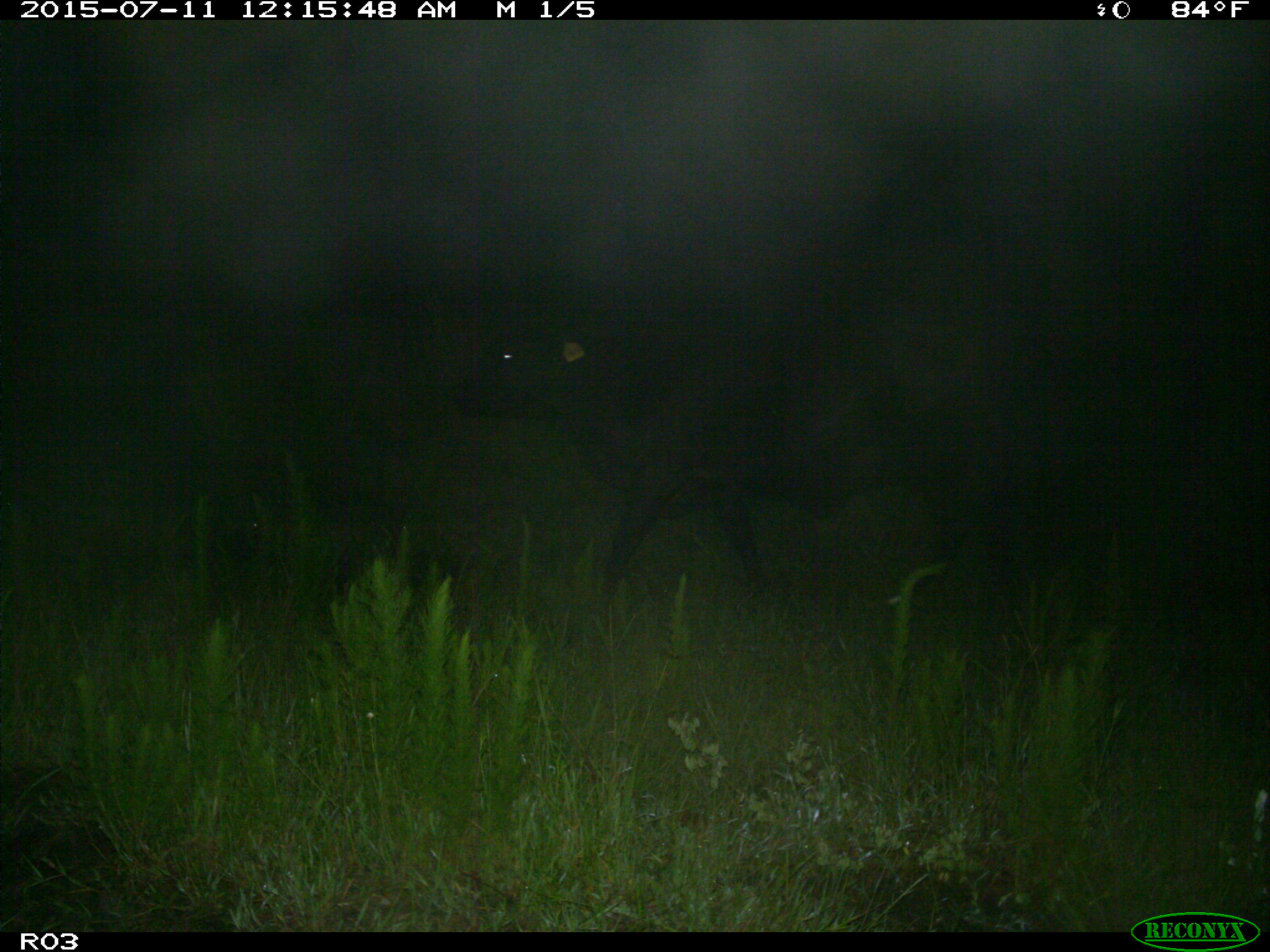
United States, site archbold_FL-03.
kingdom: Animalia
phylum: Chordata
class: Mammalia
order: Artiodactyla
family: Bovidae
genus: Bos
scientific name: Bos taurus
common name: domestic cow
Bos taurus (domestic cow).